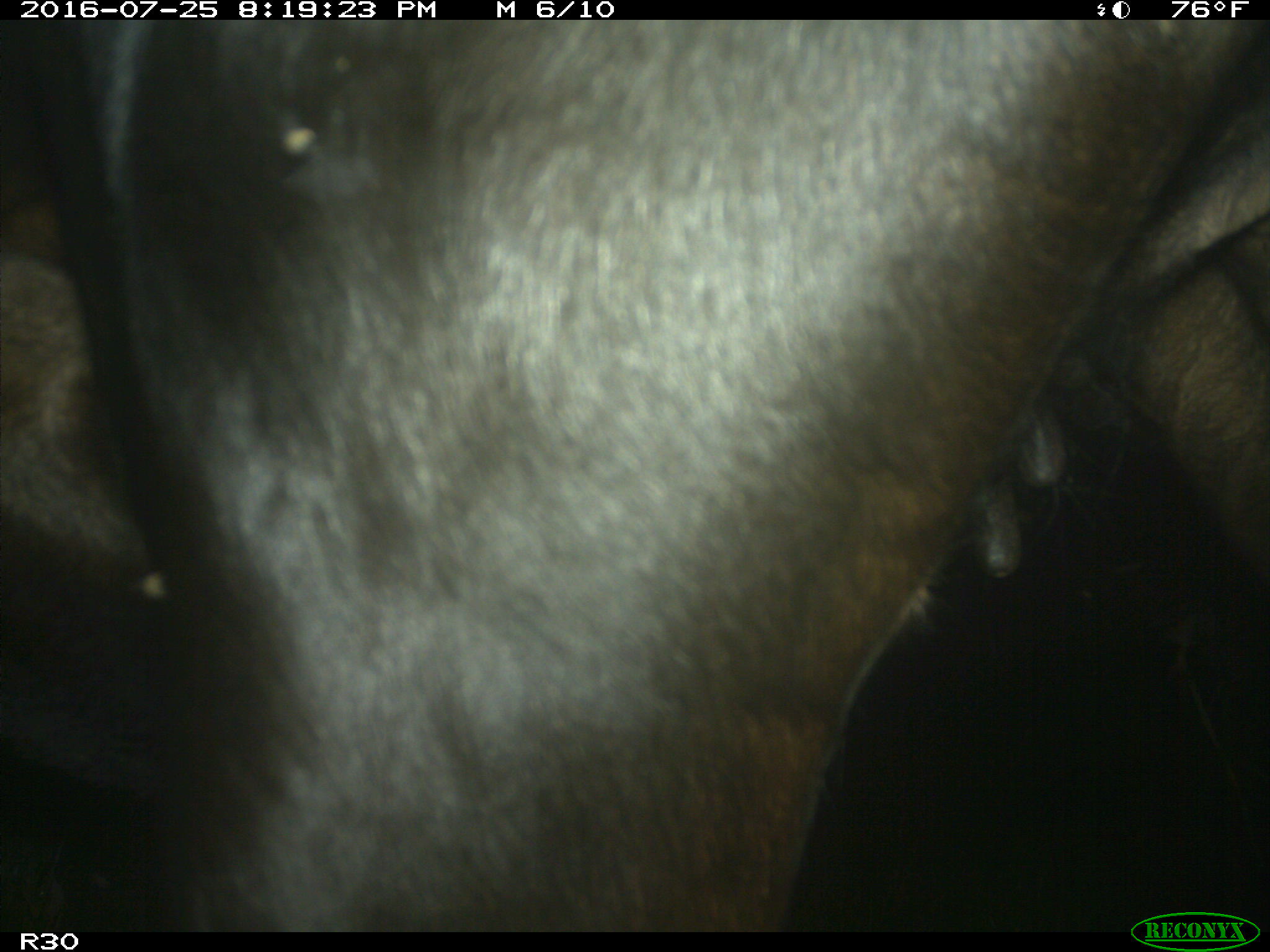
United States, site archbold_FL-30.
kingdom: Animalia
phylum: Chordata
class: Mammalia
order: Artiodactyla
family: Bovidae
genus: Bos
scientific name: Bos taurus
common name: domestic cow